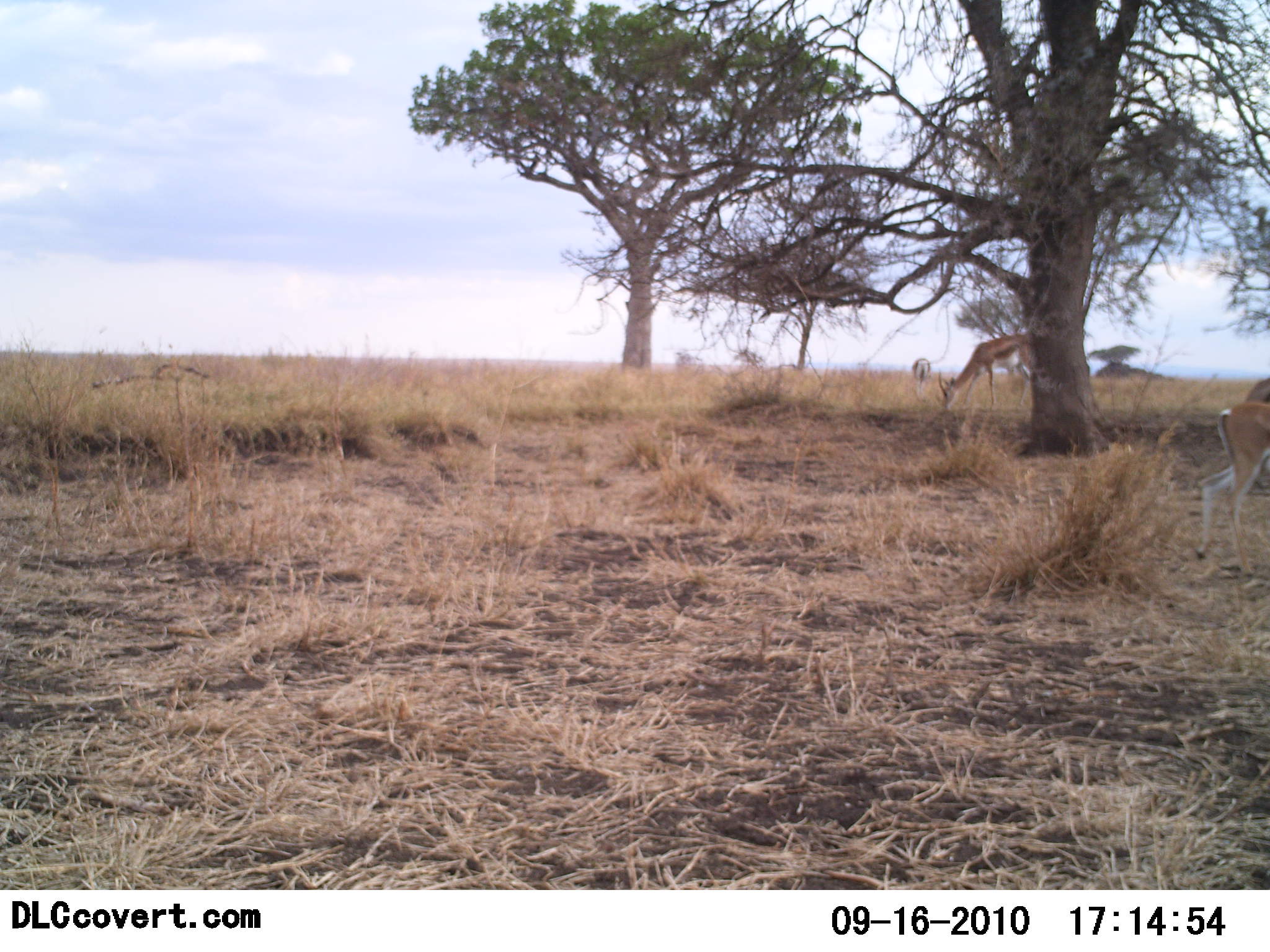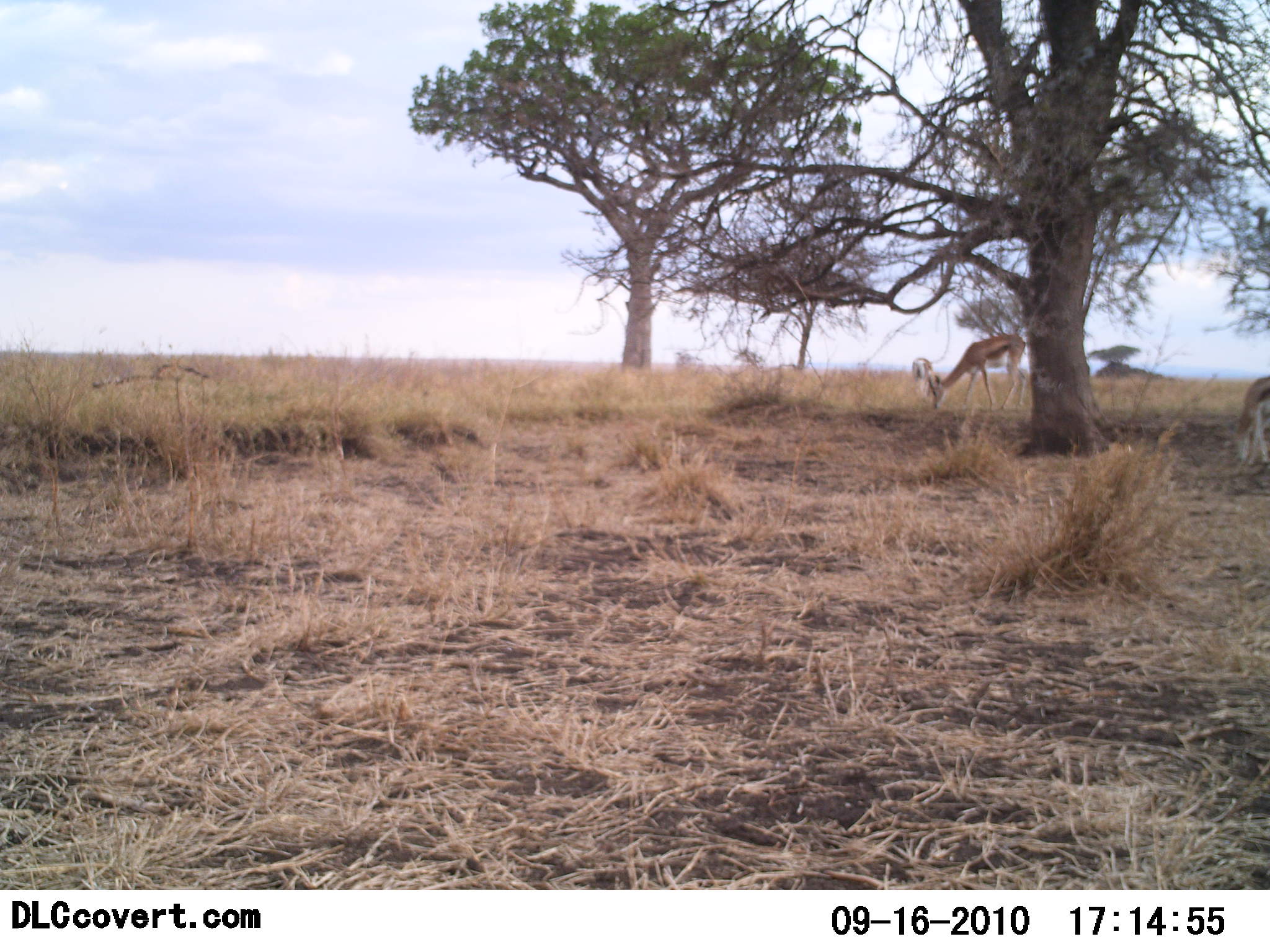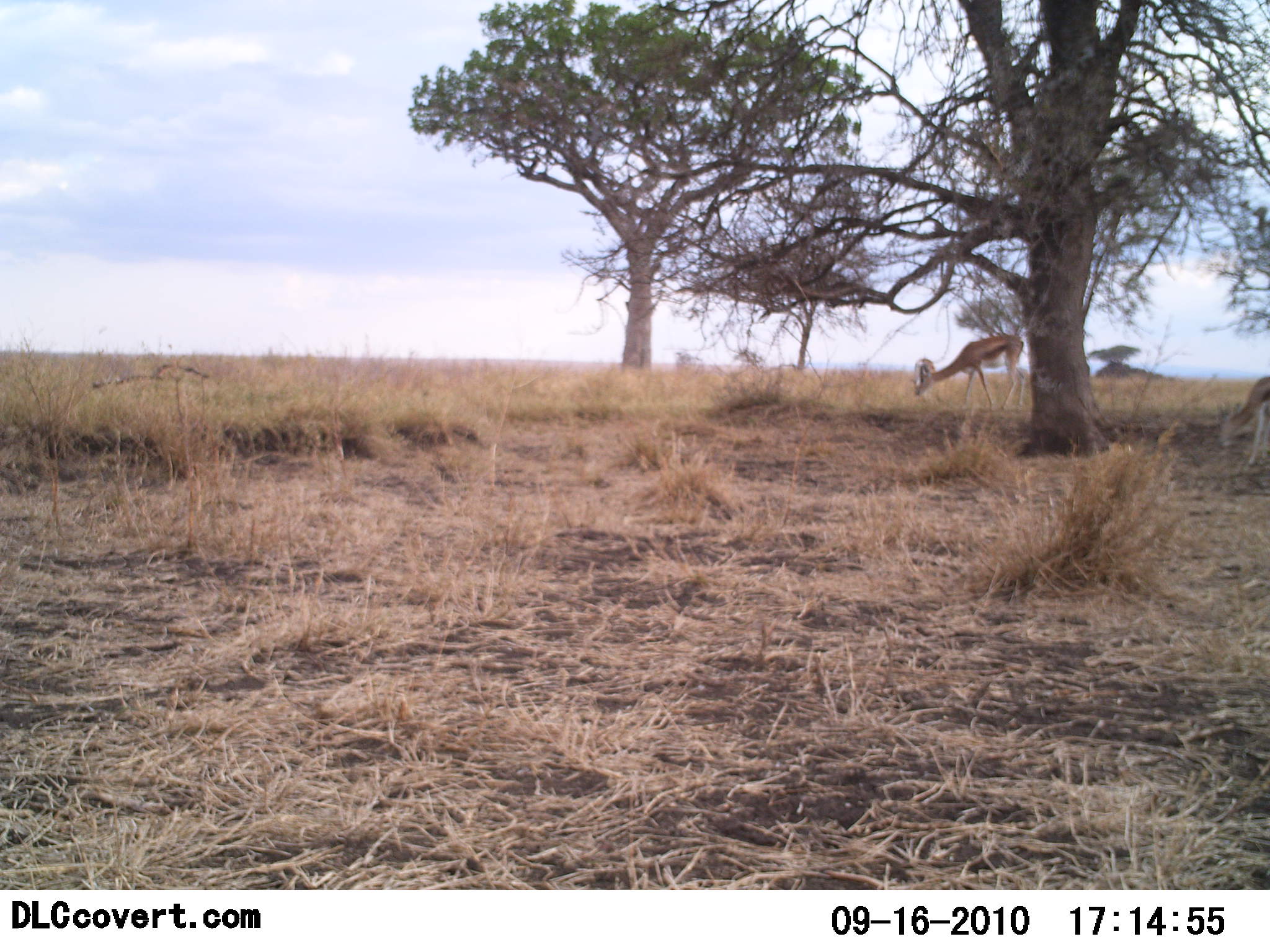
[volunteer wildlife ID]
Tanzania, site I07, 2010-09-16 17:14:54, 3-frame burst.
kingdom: Animalia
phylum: Chordata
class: Mammalia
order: Artiodactyla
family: Bovidae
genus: Eudorcas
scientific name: Eudorcas thomsonii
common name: thomson's gazelle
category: gazellethomsons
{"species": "gazellethomsons (thomson's gazelle) (Eudorcas thomsonii)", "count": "3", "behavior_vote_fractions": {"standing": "29%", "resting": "7%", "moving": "50%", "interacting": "0%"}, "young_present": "0%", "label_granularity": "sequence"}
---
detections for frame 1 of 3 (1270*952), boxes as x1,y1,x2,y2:
animal: 1196,397,1270,575; 938,332,1031,408; 911,358,932,393; 1244,377,1270,405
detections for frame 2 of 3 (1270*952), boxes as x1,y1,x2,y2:
animal: 929,333,1027,412; 1233,375,1270,464; 912,356,936,396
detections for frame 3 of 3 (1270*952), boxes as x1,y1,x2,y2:
animal: 915,334,1027,411; 1222,373,1270,465; 912,358,935,391